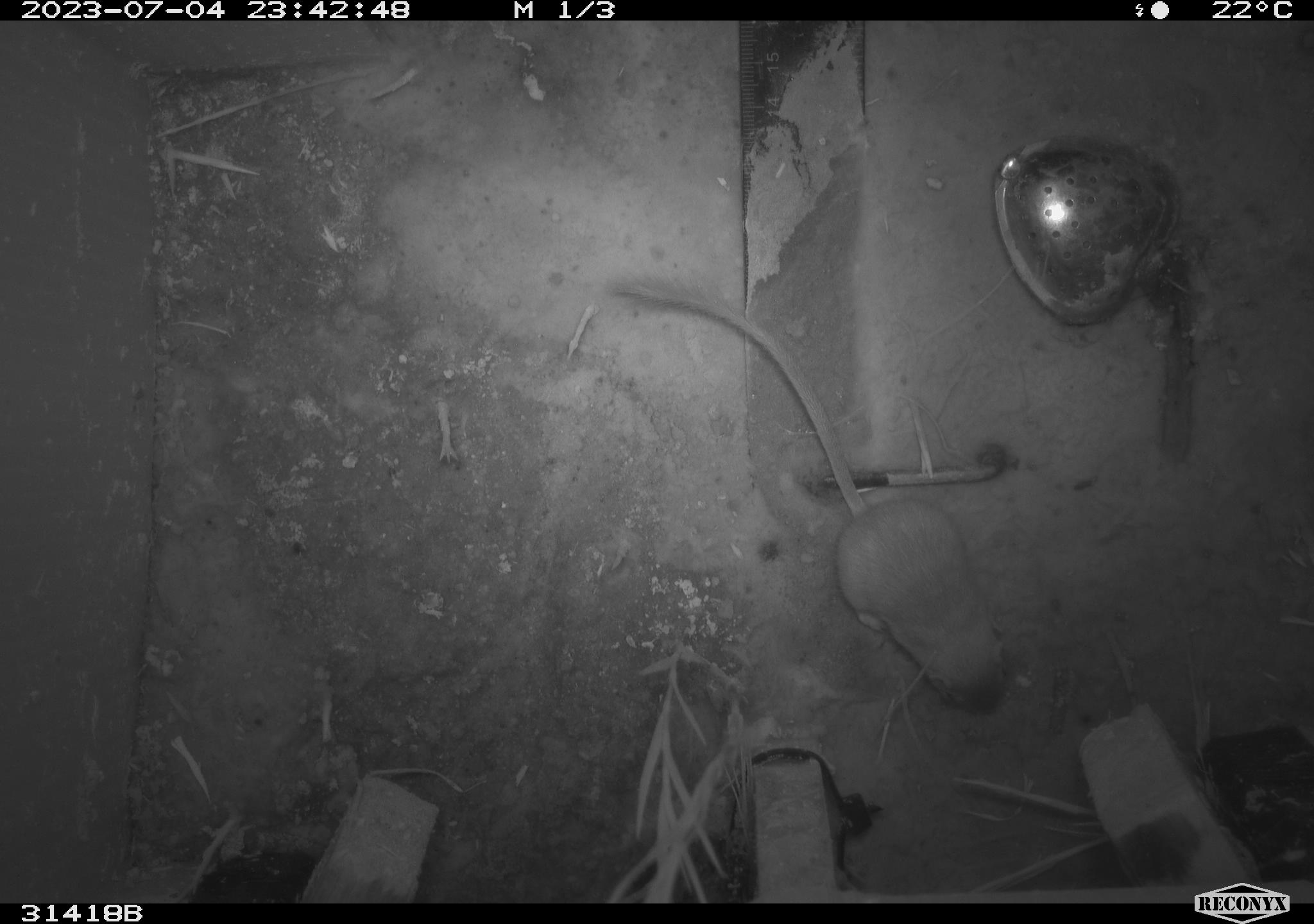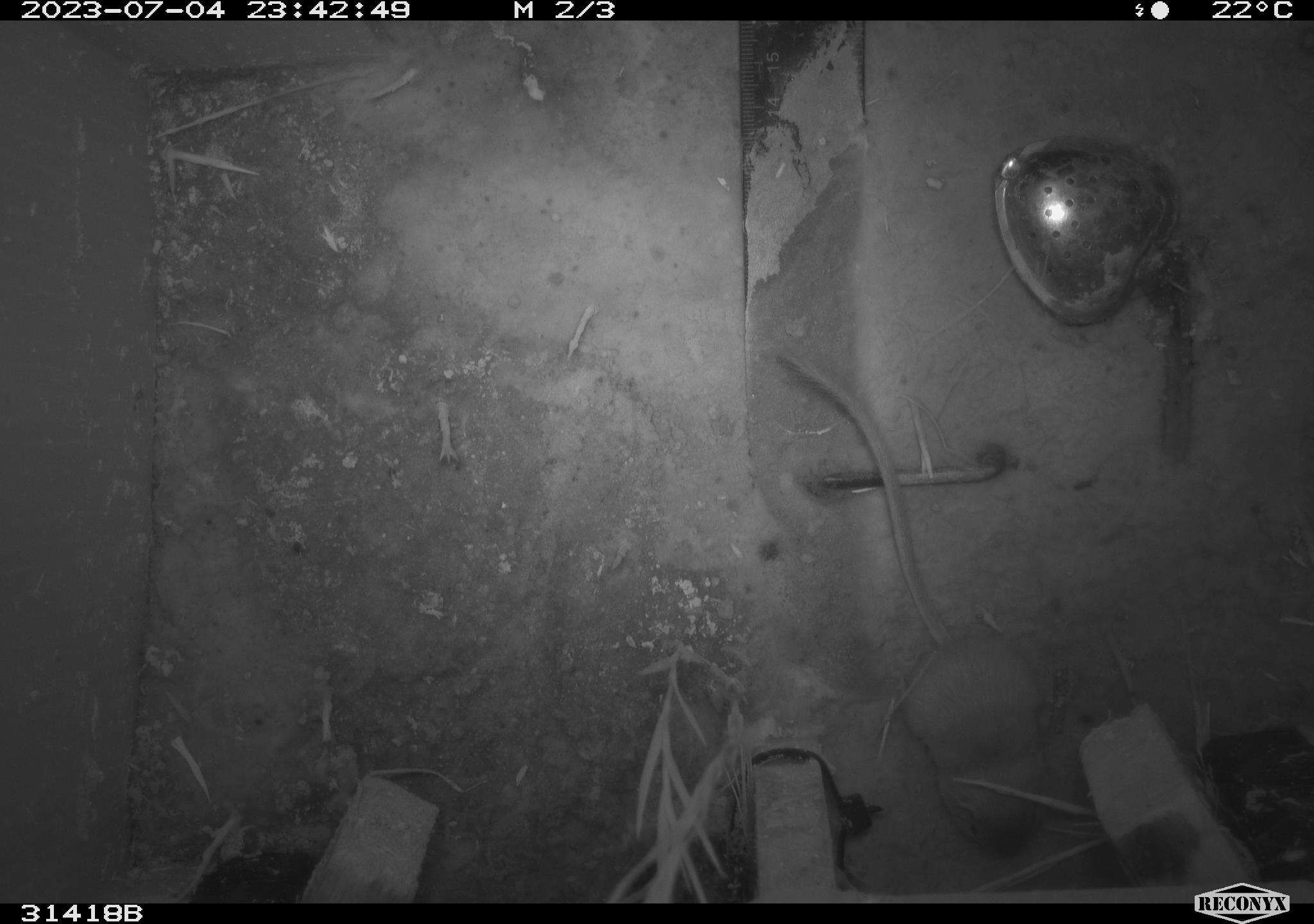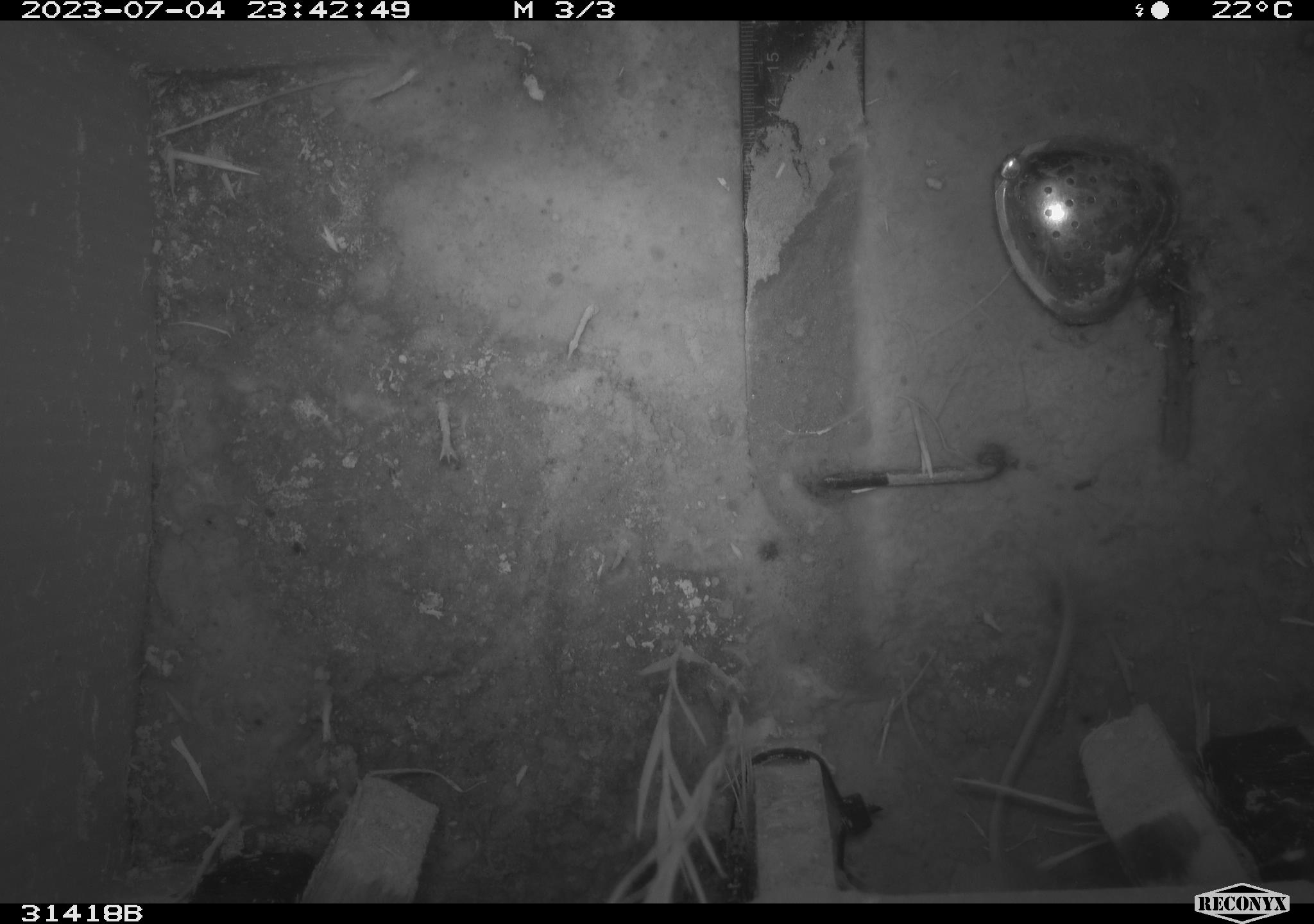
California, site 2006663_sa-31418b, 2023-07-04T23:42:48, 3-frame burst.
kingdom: Animalia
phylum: Chordata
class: Mammalia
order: Rodentia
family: Heteromyidae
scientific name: Heteromyidae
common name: kangaroo rats and pocket mice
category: heteromyidae family